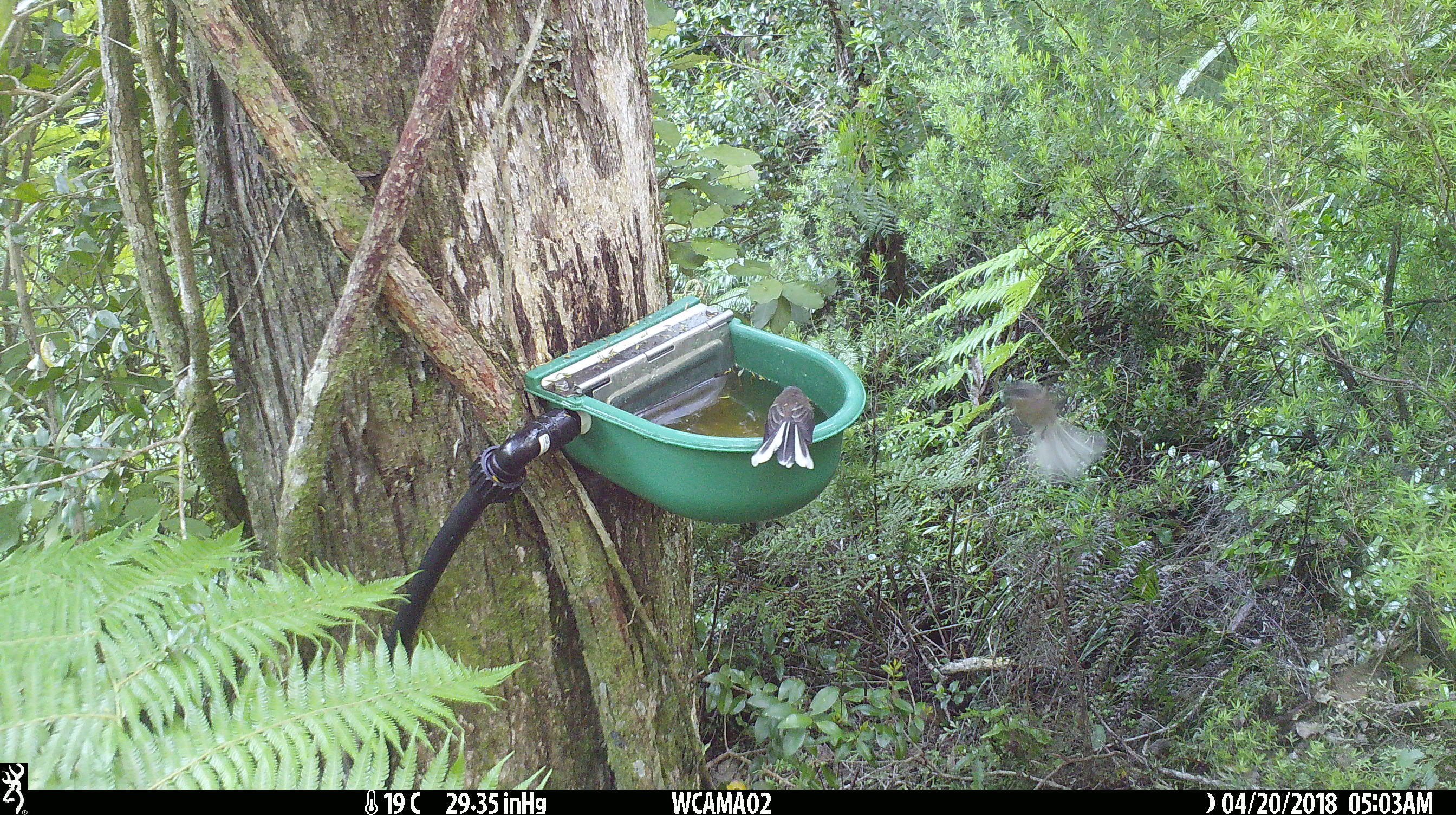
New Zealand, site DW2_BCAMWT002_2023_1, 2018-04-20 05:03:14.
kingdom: Animalia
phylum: Chordata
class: Aves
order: Passeriformes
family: Rhipiduridae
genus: Rhipidura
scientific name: Rhipidura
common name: fantails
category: fantail